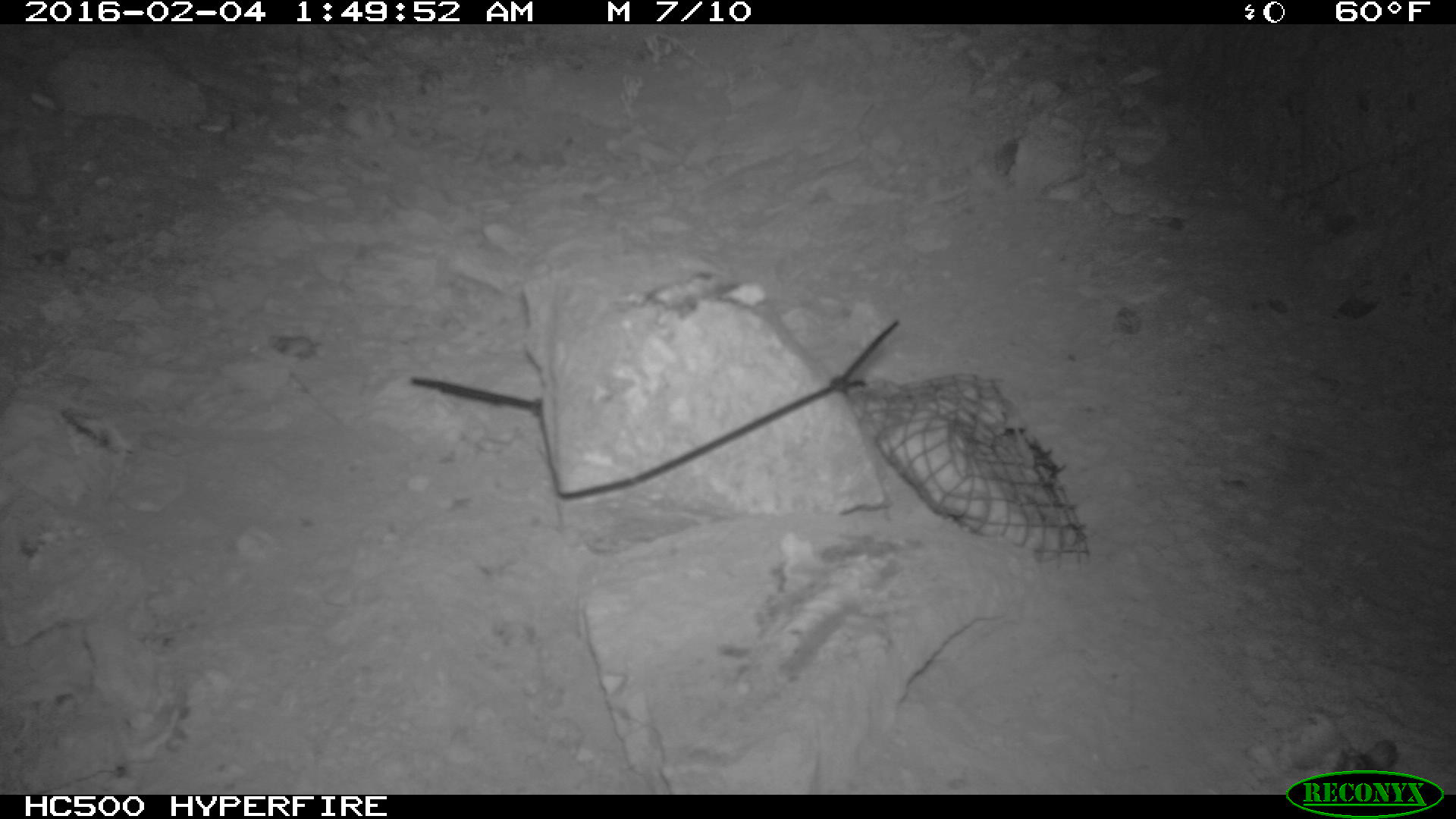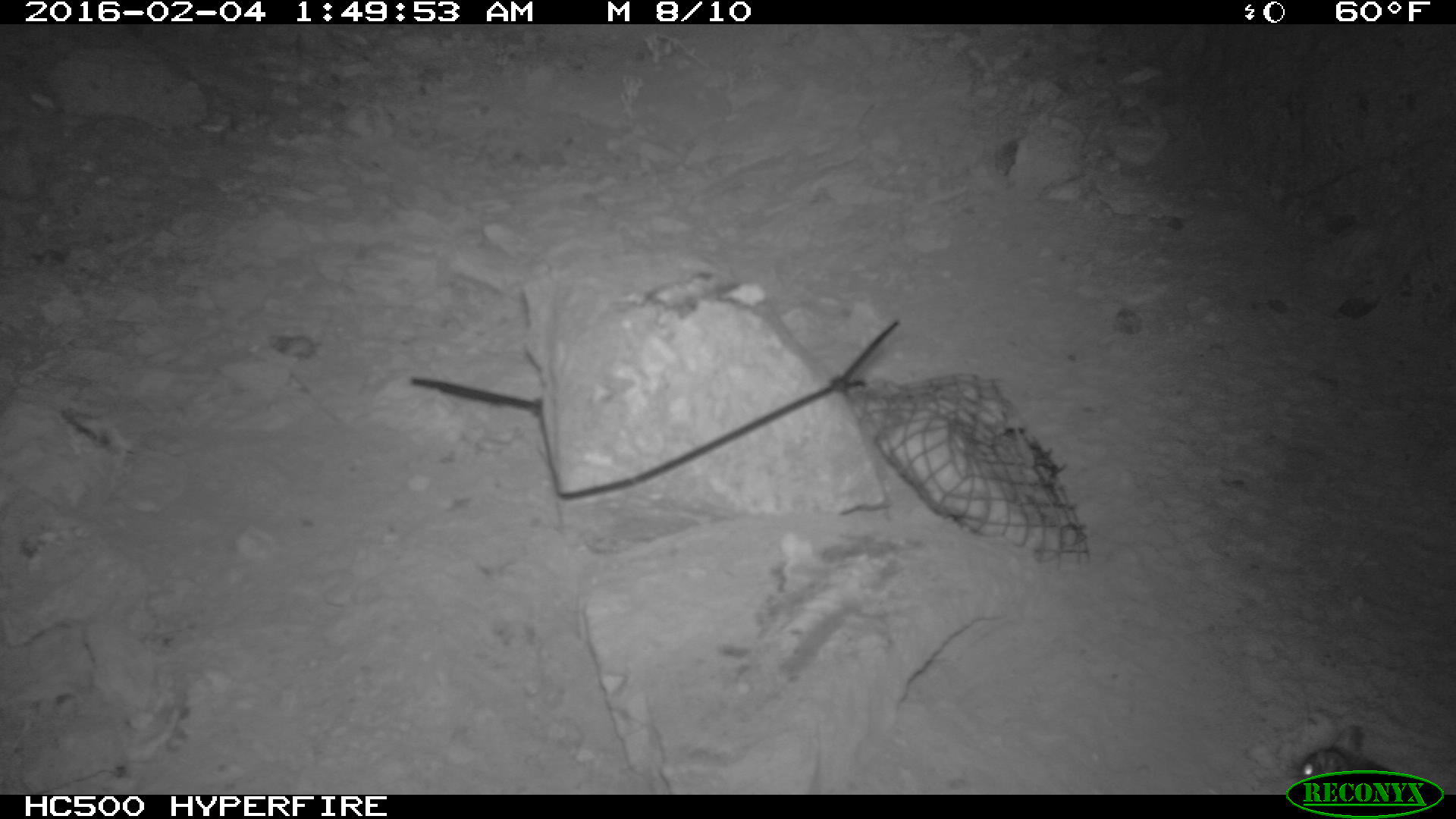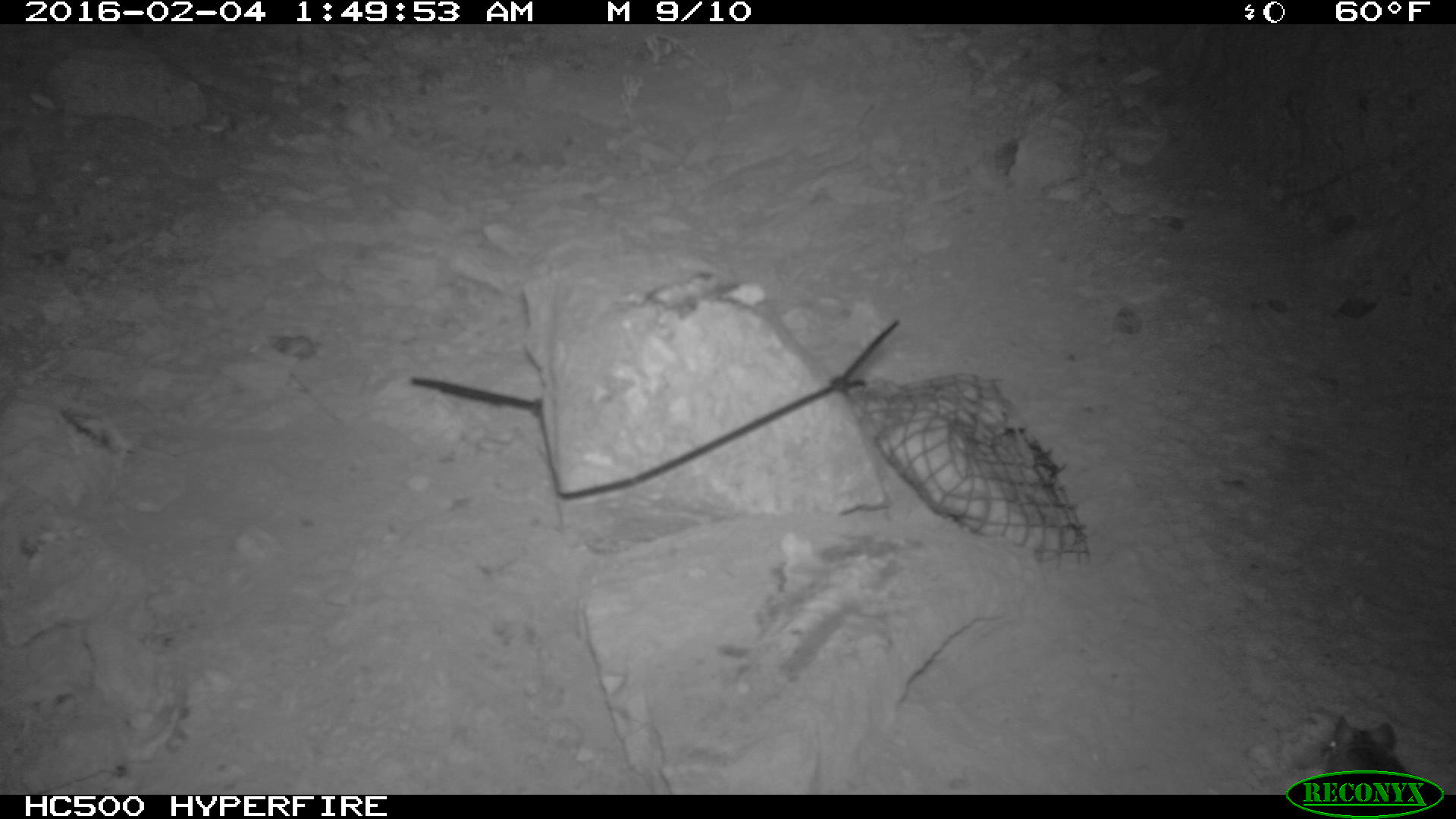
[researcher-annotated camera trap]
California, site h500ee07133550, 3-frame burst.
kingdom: Animalia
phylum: Chordata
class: Mammalia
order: Rodentia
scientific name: Rodentia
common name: rodent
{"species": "rodent (Rodentia)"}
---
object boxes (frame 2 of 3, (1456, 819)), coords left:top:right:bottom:
rodent: 1298:724:1407:790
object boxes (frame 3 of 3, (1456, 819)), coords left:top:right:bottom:
rodent: 1321:714:1406:774